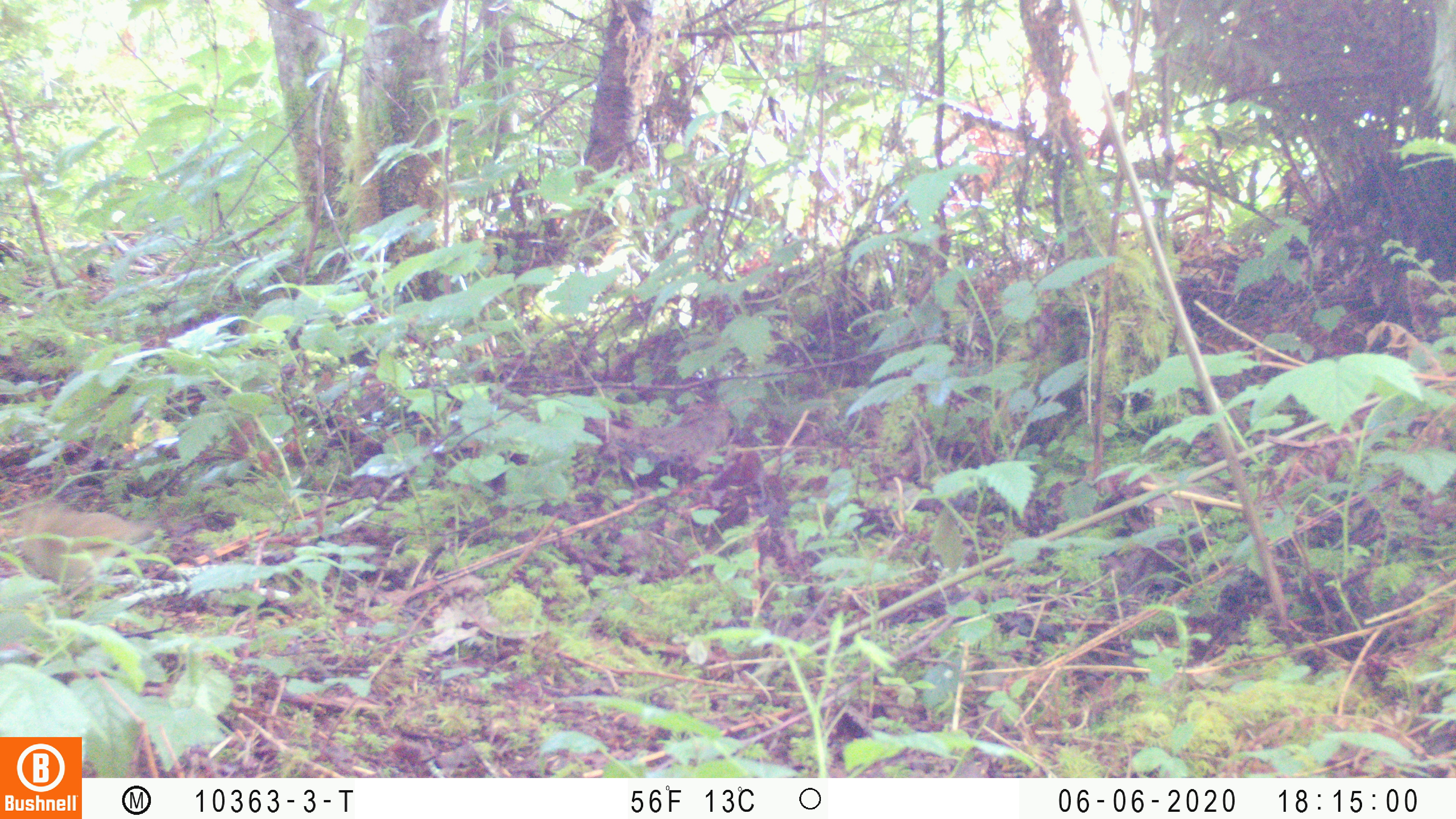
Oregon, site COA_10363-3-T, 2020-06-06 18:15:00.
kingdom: Animalia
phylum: Chordata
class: Aves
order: Passeriformes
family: Turdidae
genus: Catharus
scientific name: Catharus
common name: brown thrushes and nightingale-thrushes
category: catharus species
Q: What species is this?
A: Catharus species (brown thrushes and nightingale-thrushes) (Catharus).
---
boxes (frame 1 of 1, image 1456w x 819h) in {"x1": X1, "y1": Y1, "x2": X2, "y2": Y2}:
catharus species: {"x1": 21, "y1": 500, "x2": 156, "y2": 586}